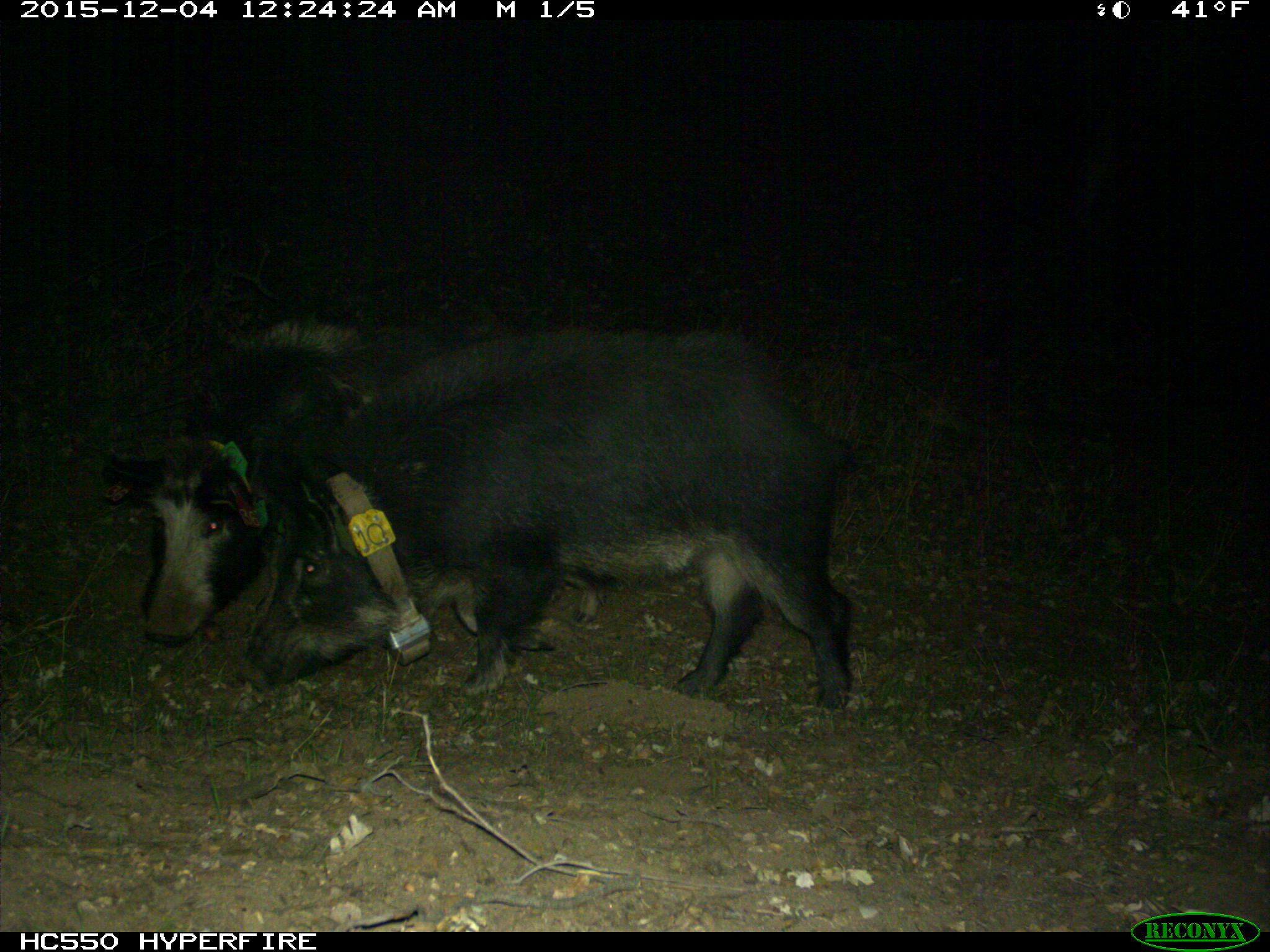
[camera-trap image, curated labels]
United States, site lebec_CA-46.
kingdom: Animalia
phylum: Chordata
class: Mammalia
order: Artiodactyla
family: Suidae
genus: Sus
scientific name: Sus scrofa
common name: wild boar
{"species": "Sus scrofa (wild boar)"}